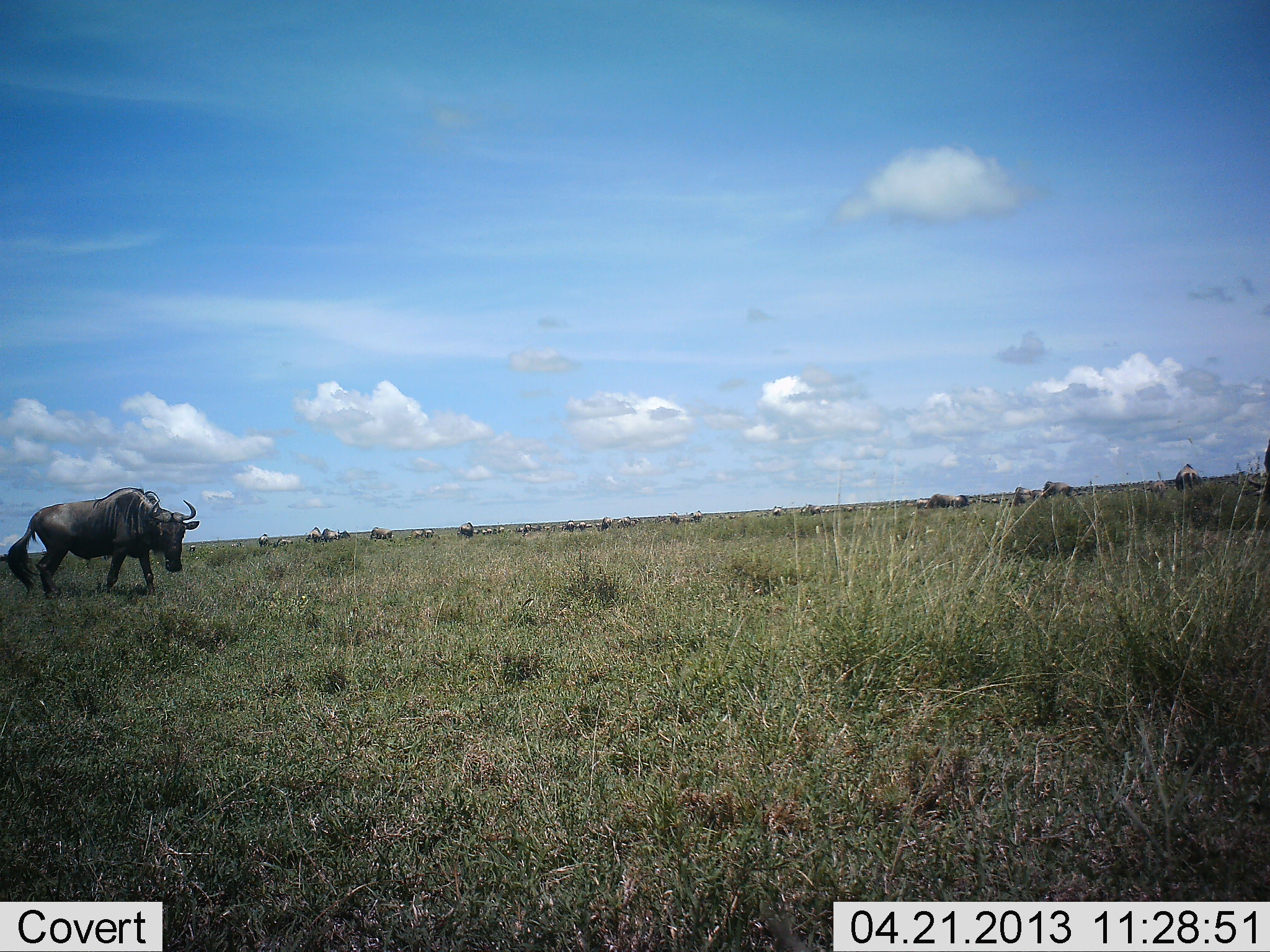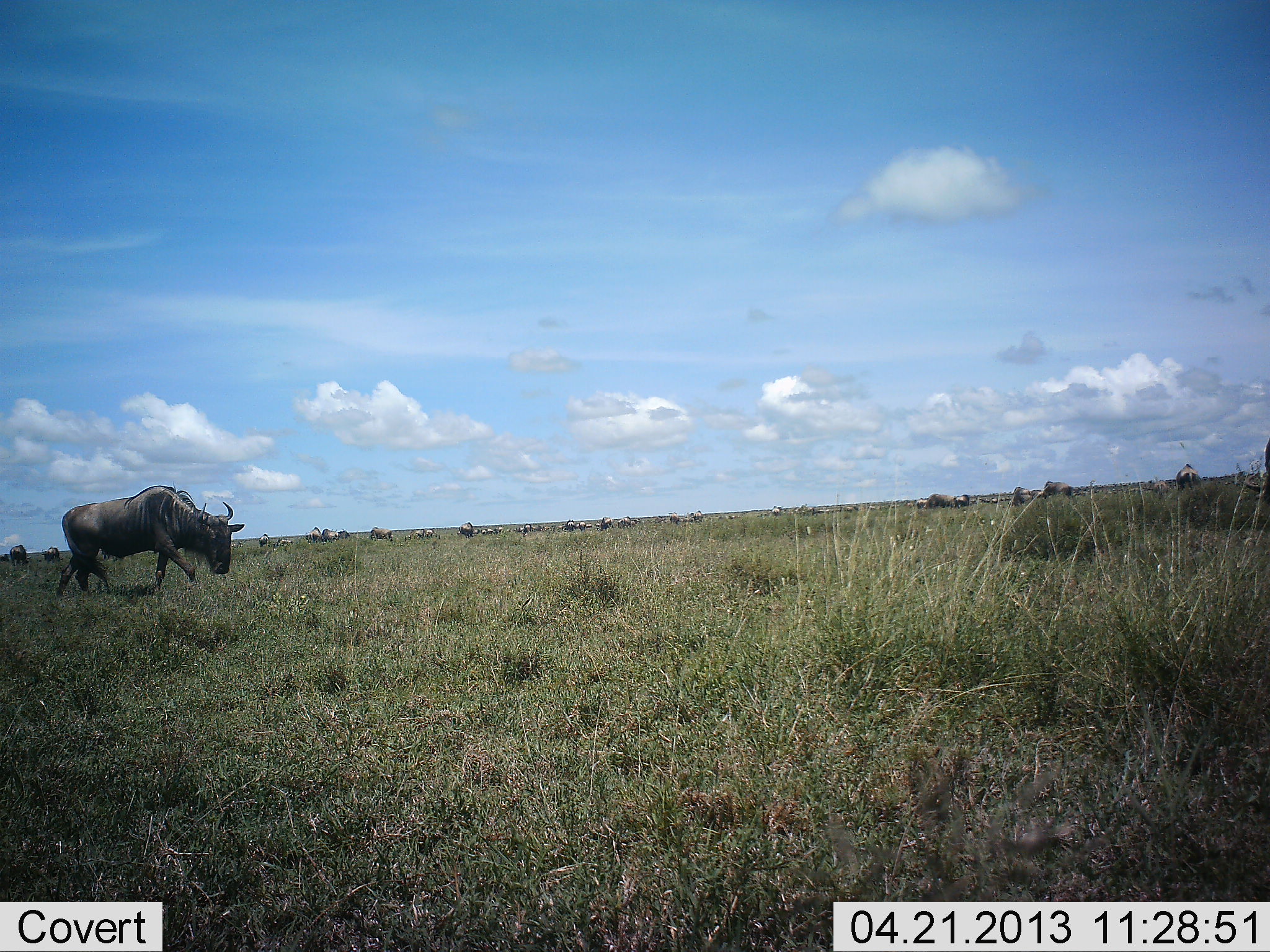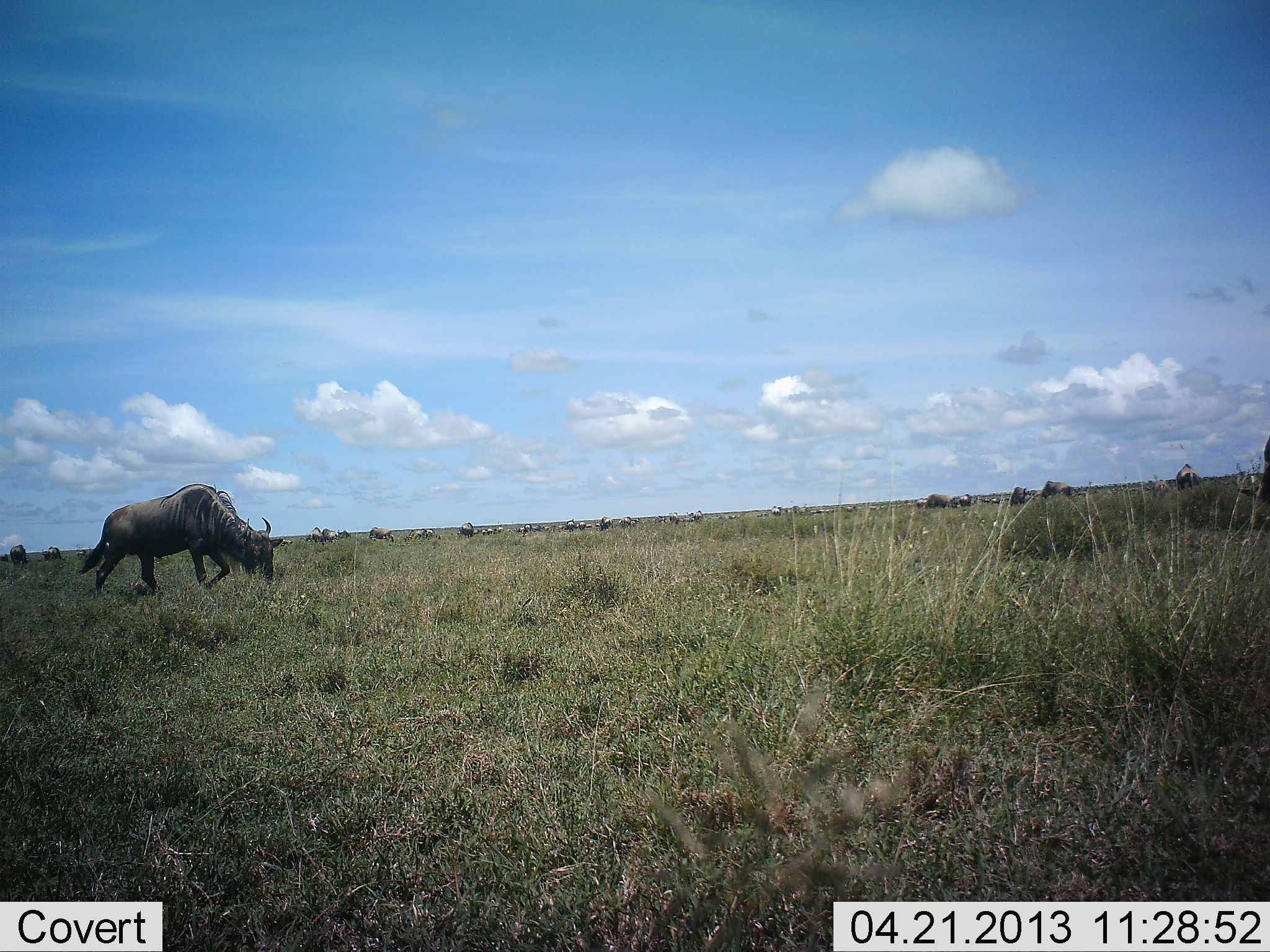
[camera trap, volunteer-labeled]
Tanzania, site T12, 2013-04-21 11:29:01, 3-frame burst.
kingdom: Animalia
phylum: Chordata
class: Mammalia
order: Artiodactyla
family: Bovidae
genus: Connochaetes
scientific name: Connochaetes taurinus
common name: blue wildebeest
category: wildebeest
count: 11-50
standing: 38%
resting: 0%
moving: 81%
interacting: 0%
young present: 0%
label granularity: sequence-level